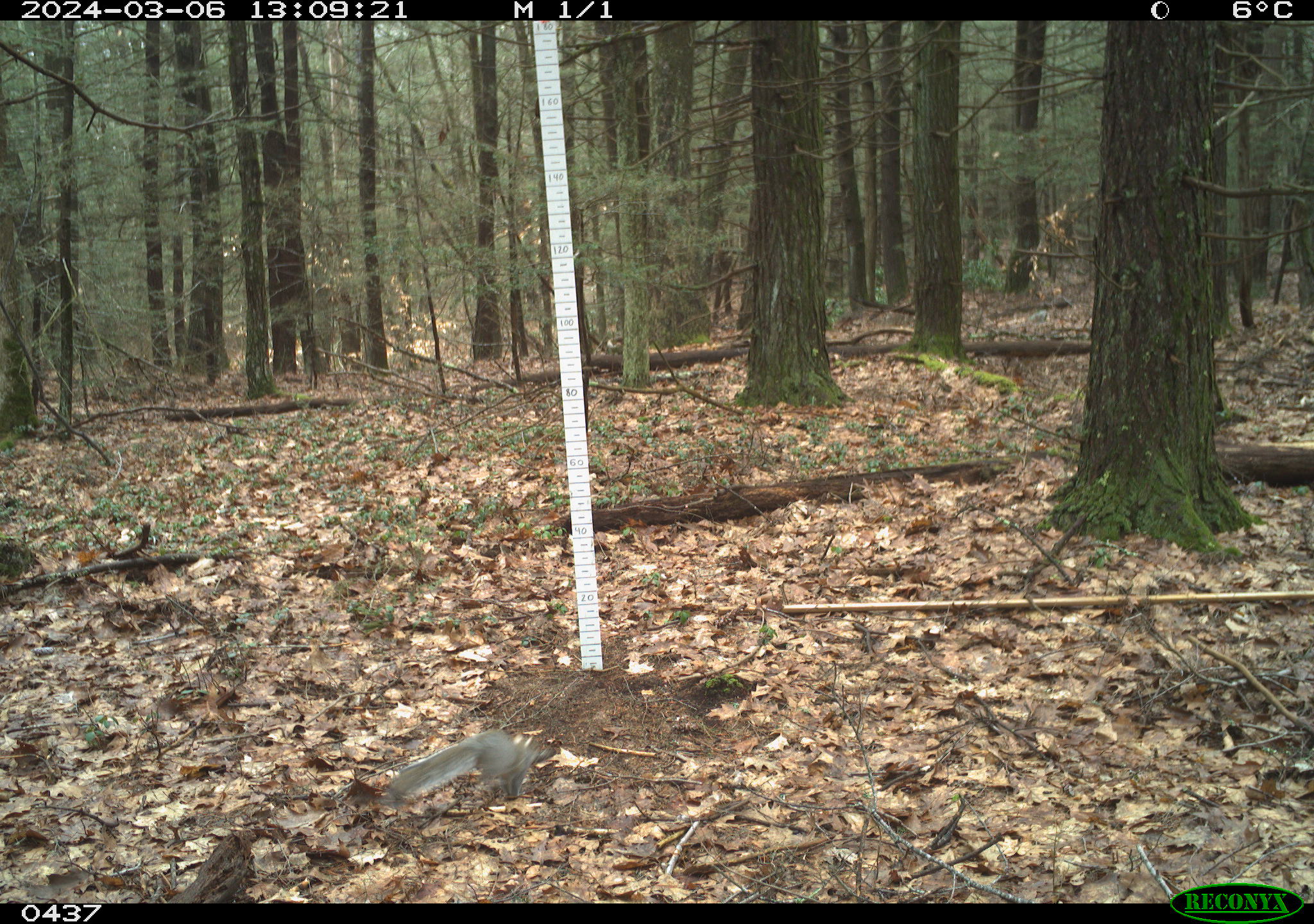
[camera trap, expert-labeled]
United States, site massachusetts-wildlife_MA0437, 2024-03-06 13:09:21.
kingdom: Animalia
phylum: Chordata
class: Mammalia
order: Rodentia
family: Sciuridae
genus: Sciurus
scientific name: Sciurus carolinensis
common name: gray squirrel